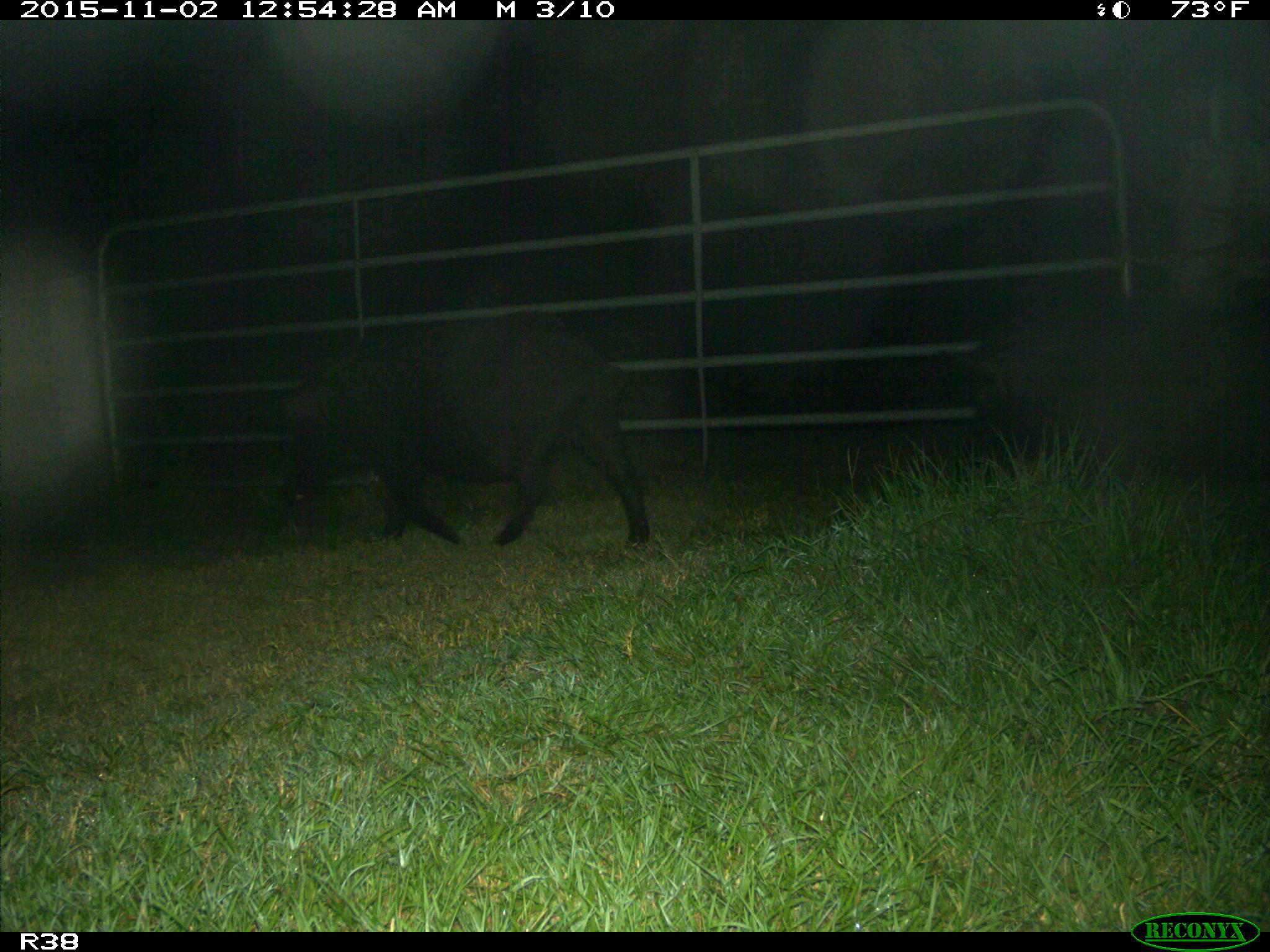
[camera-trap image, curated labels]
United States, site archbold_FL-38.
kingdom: Animalia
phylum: Chordata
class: Mammalia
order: Artiodactyla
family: Suidae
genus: Sus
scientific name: Sus scrofa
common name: wild boar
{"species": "Sus scrofa (wild boar)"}